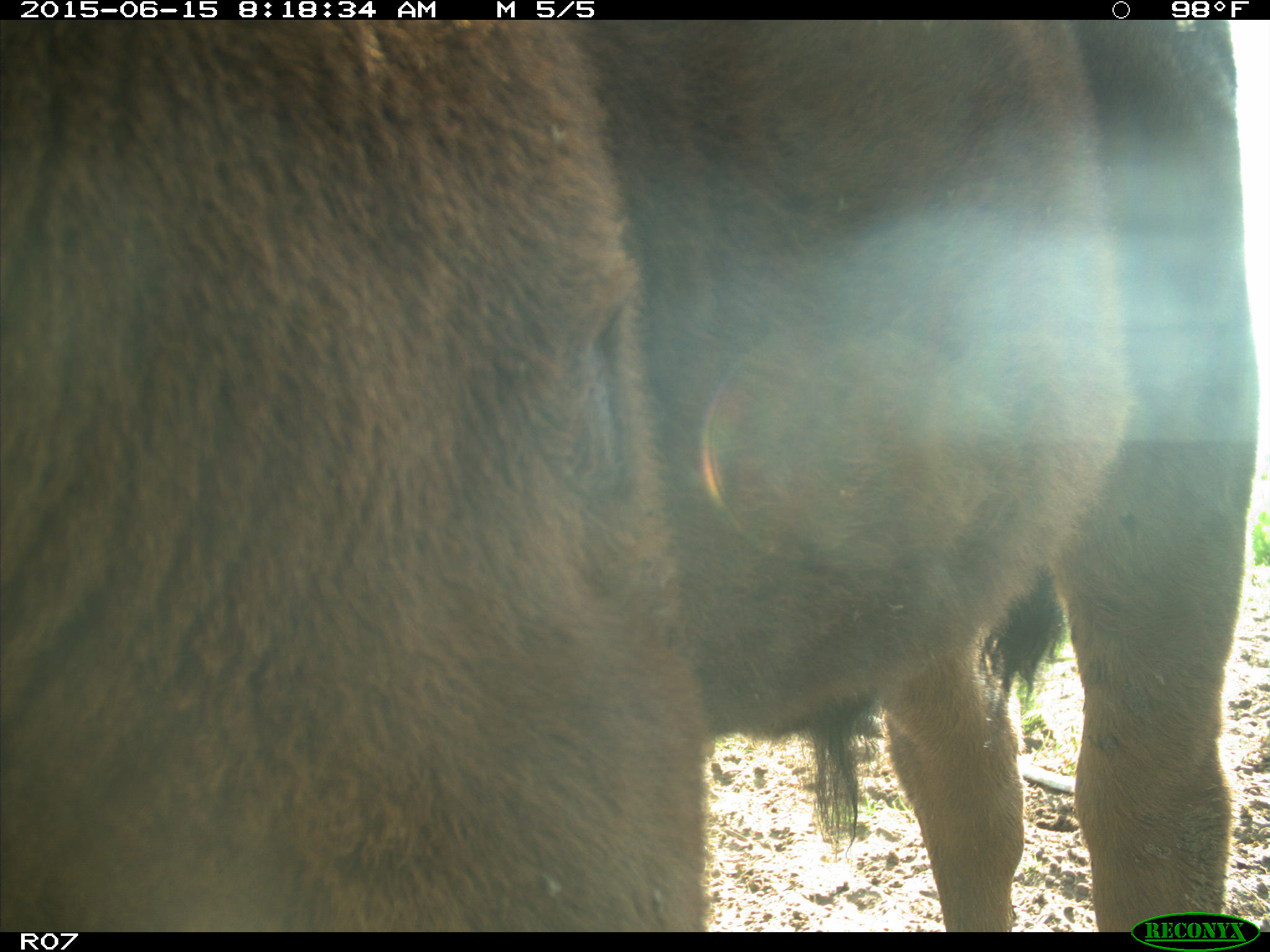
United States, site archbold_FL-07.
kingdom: Animalia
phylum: Chordata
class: Mammalia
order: Artiodactyla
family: Bovidae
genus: Bos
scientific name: Bos taurus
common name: domestic cow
Bos taurus (domestic cow).